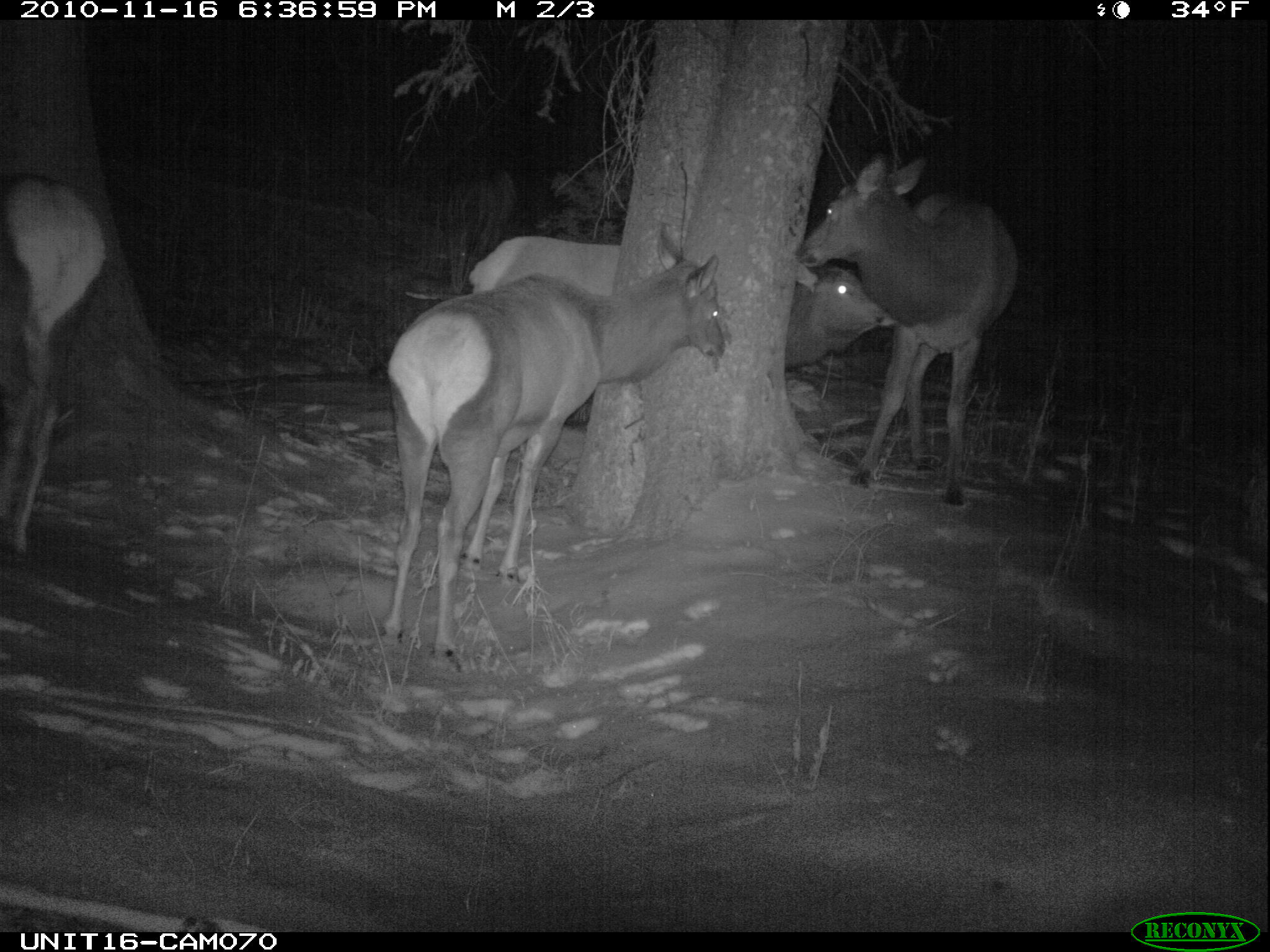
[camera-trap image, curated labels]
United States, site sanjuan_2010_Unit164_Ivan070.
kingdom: Animalia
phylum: Chordata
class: Mammalia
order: Artiodactyla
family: Cervidae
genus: Cervus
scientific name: Cervus elaphus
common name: red deer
Cervus elaphus (red deer).